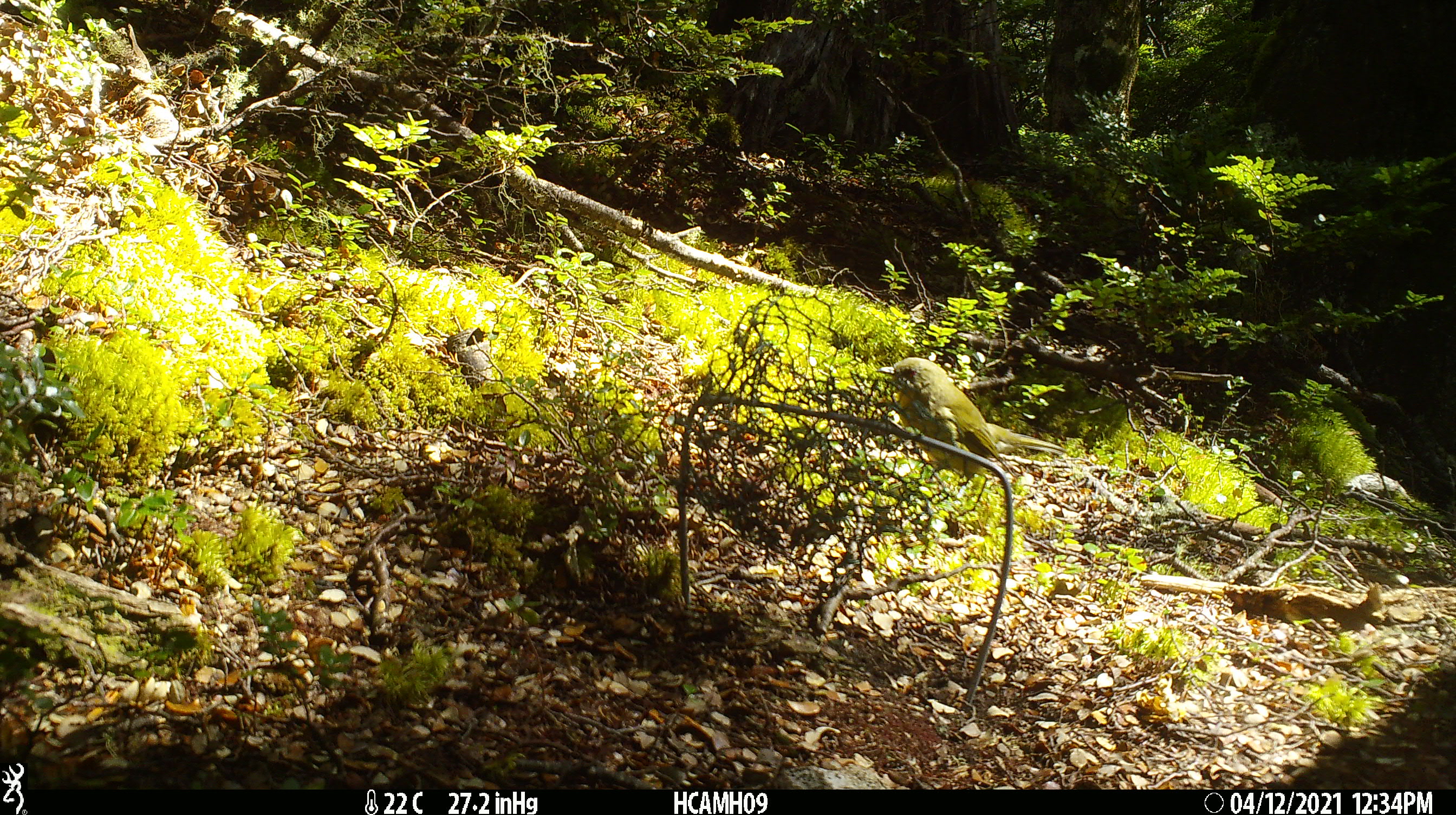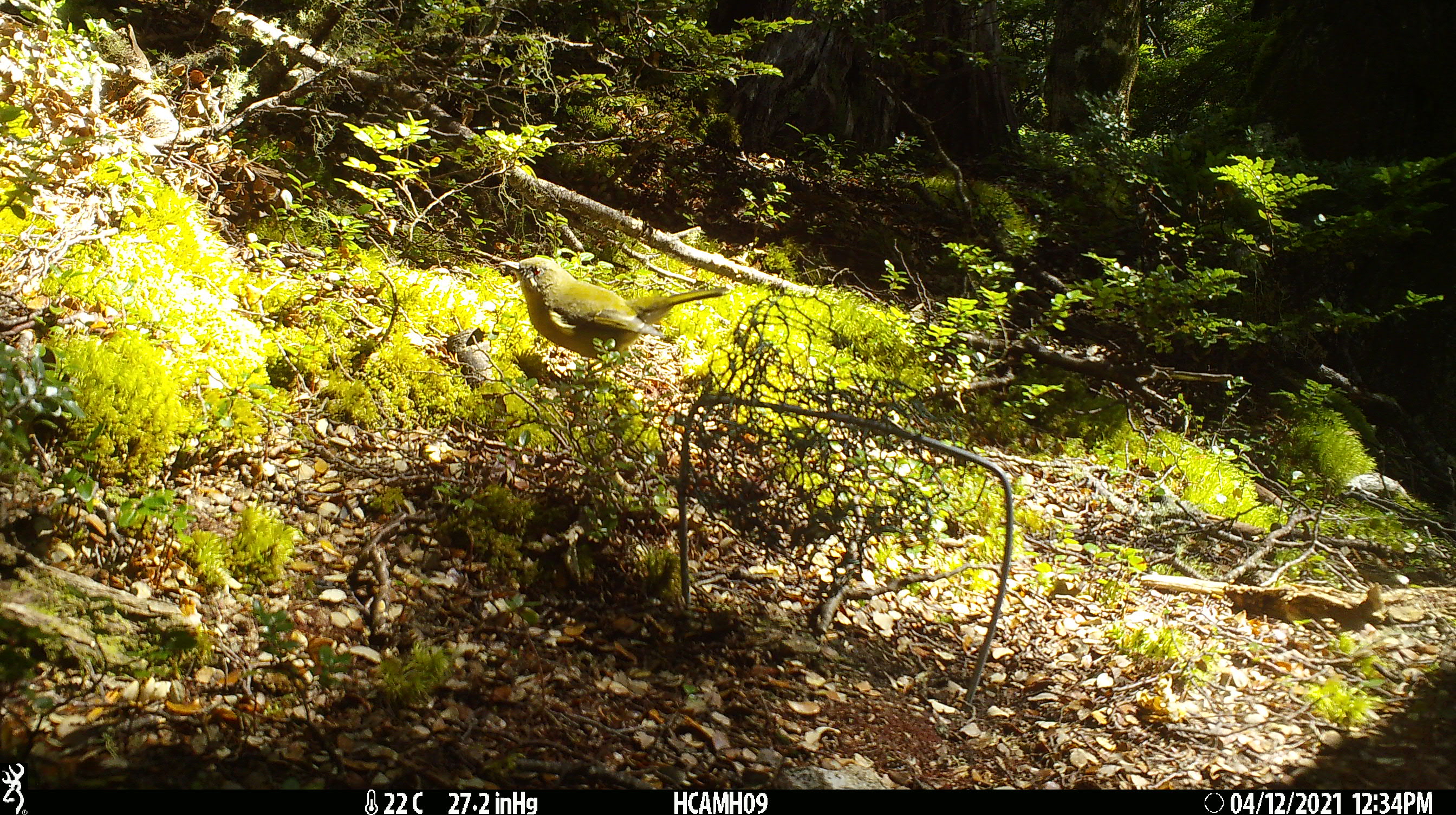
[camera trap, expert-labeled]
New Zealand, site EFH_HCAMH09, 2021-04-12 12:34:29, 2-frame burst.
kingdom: Animalia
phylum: Chordata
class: Aves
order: Passeriformes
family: Meliphagidae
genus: Anthornis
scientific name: Anthornis melanura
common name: new zealand bellbird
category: bellbird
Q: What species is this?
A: Bellbird (new zealand bellbird) (Anthornis melanura).